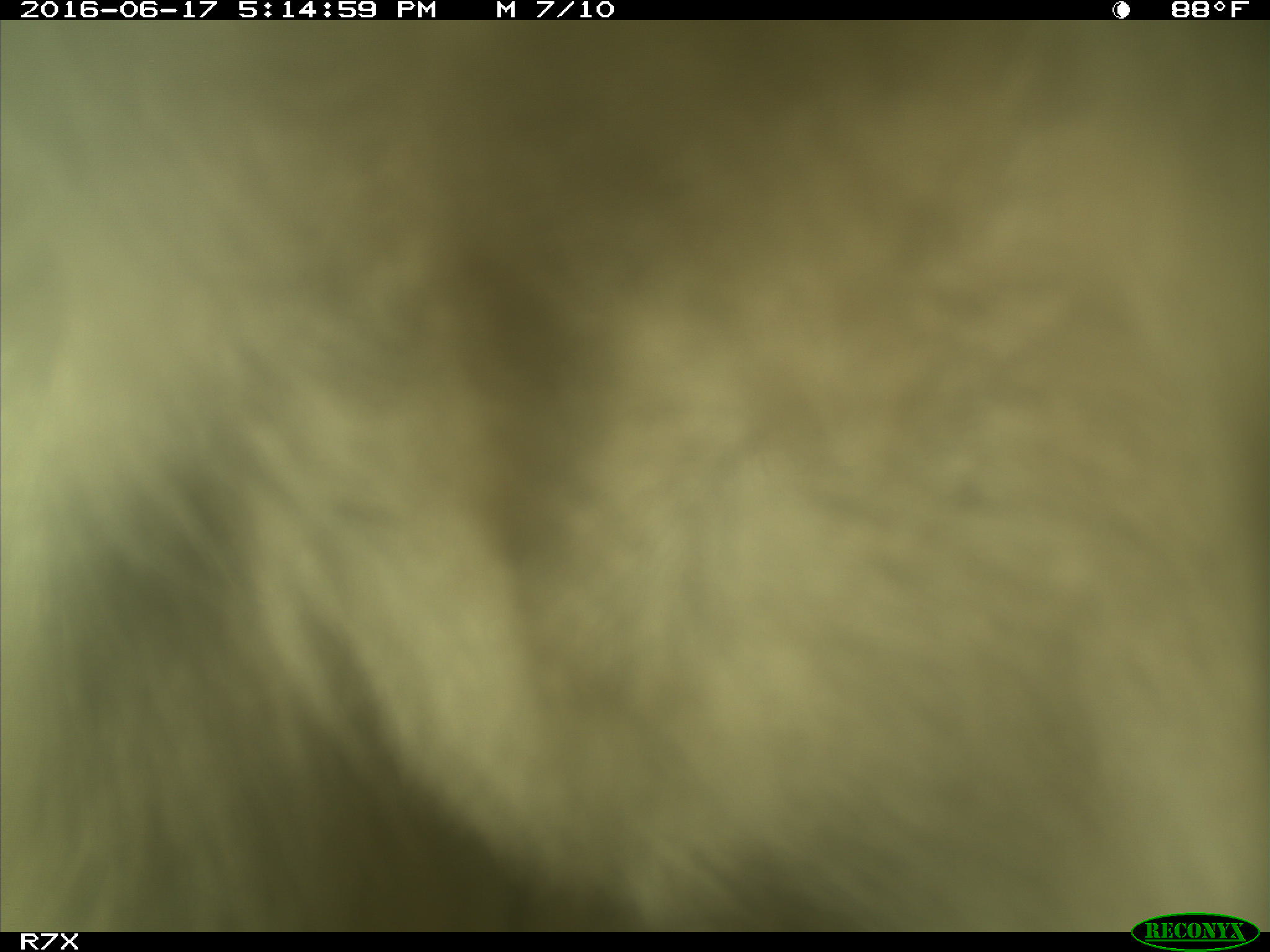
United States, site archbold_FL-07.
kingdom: Animalia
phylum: Chordata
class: Mammalia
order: Artiodactyla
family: Bovidae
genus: Bos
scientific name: Bos taurus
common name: domestic cow